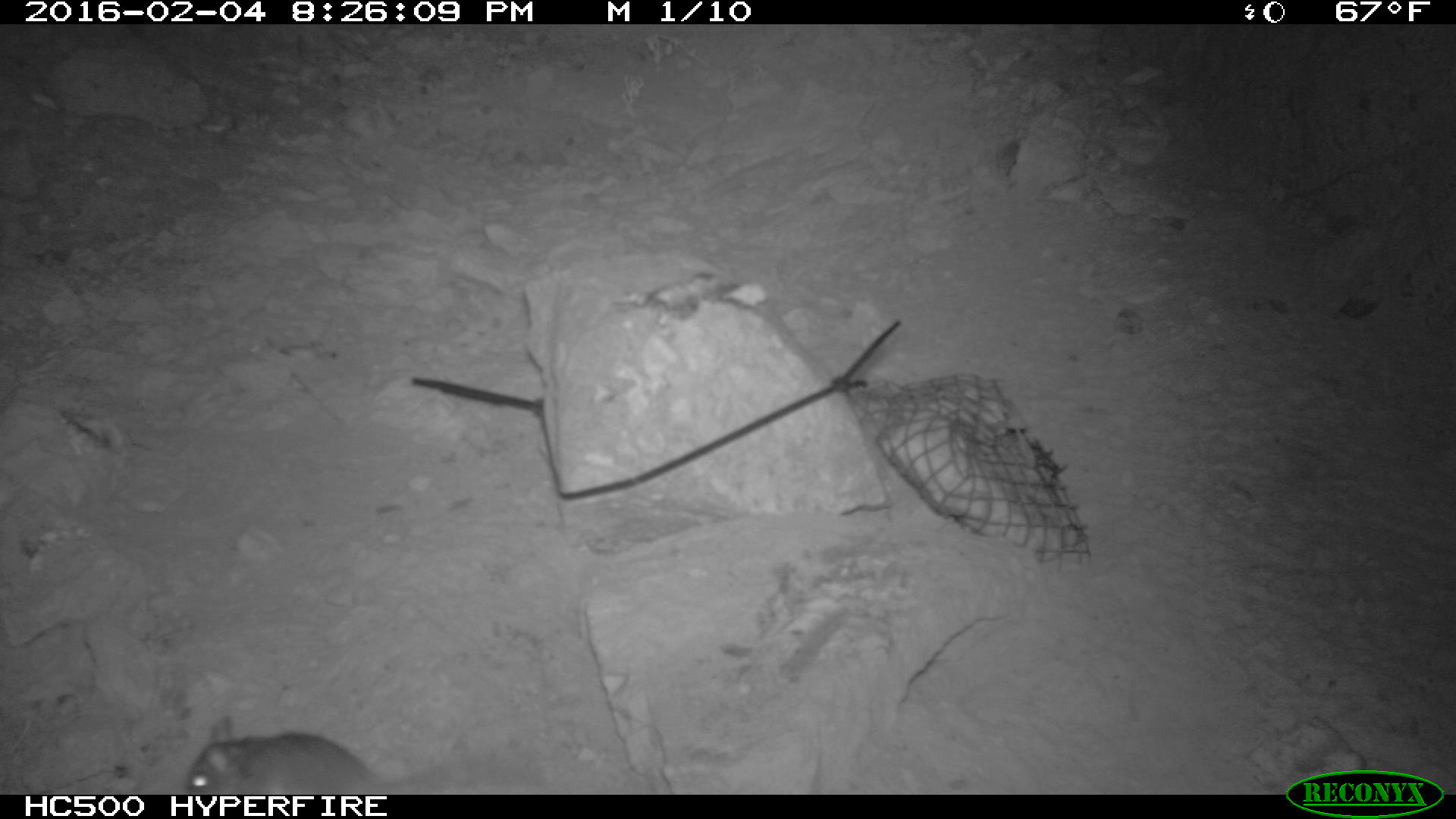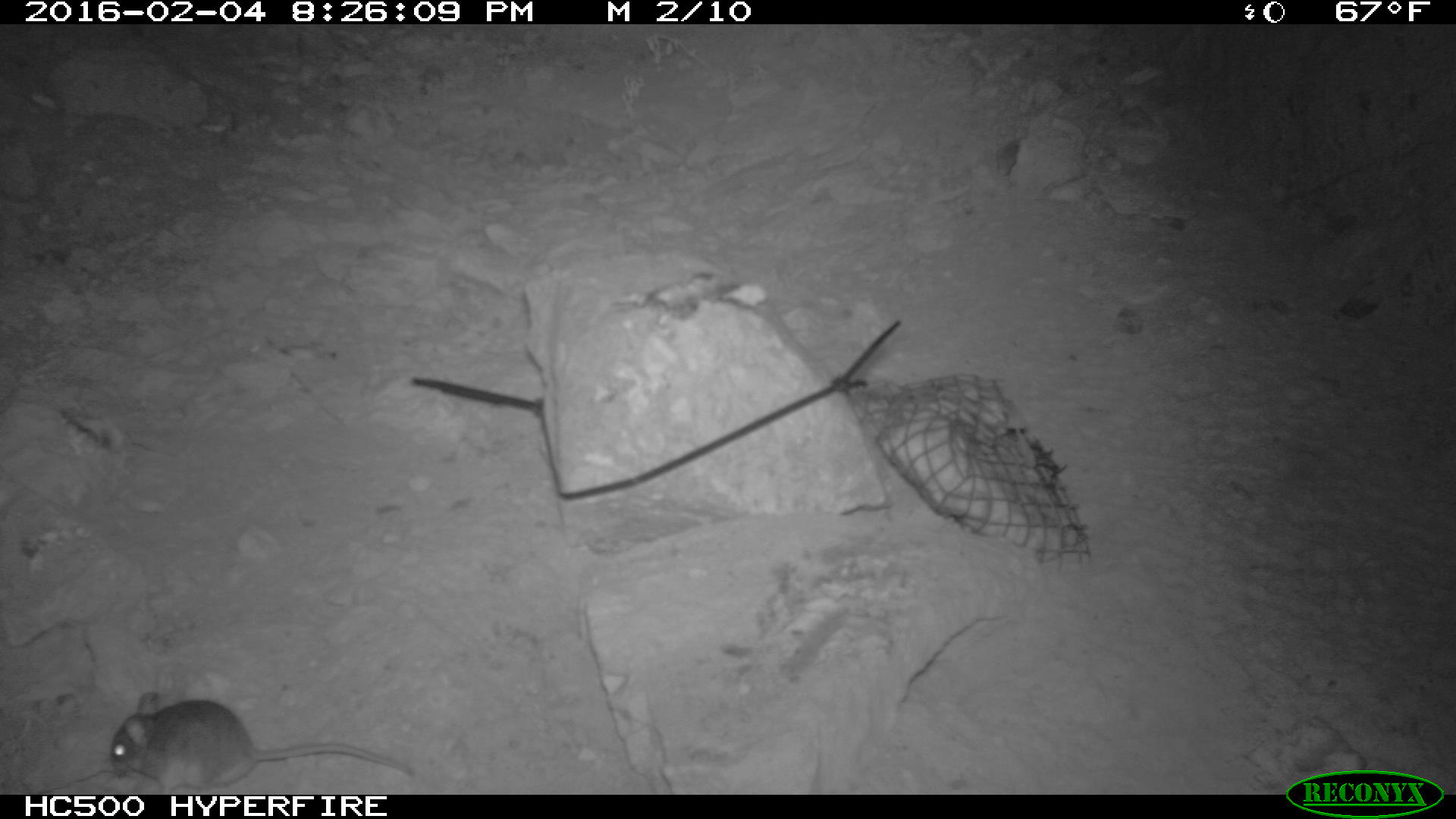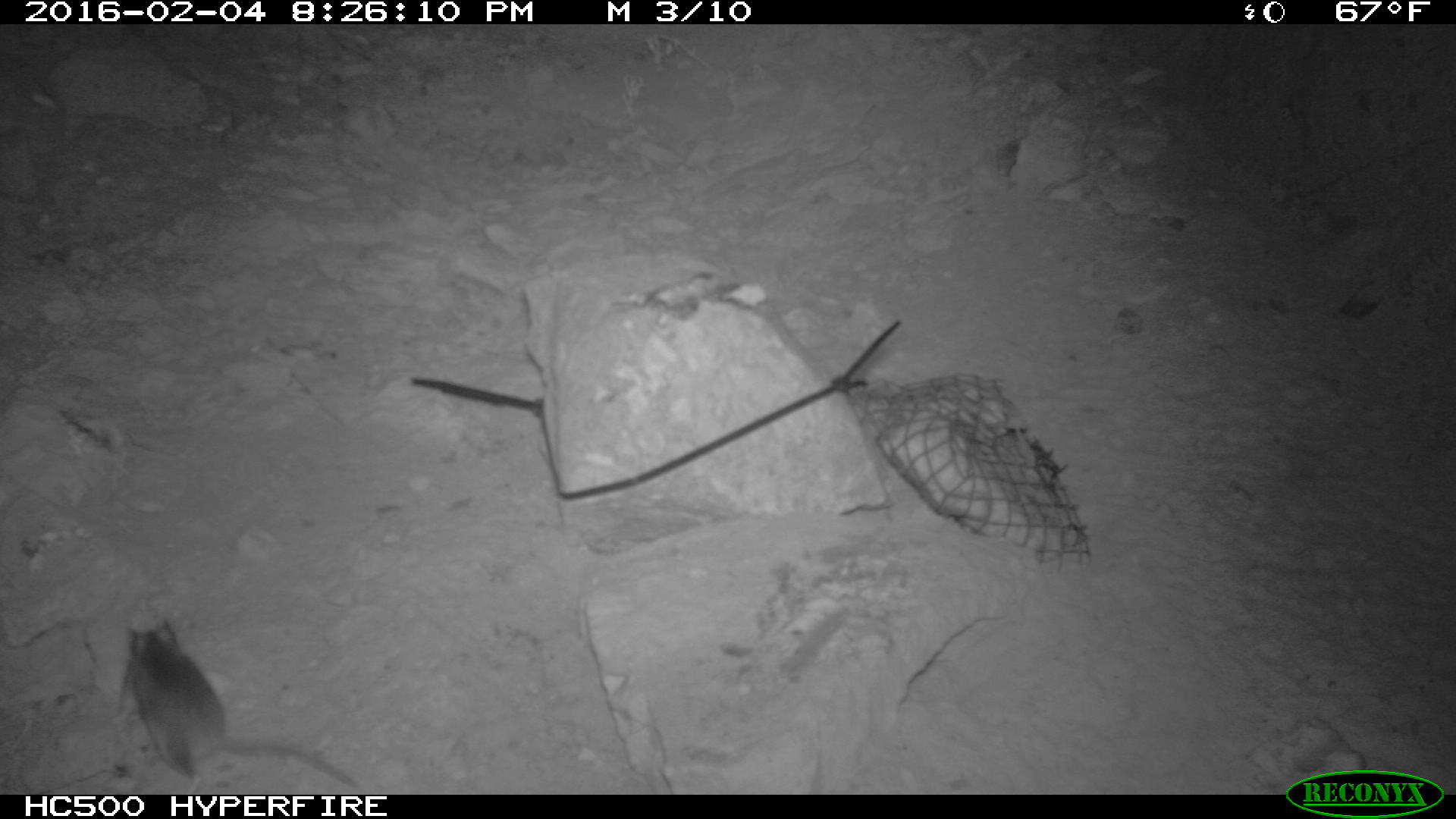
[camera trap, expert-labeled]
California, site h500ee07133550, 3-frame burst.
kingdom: Animalia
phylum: Chordata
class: Mammalia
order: Rodentia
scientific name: Rodentia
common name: rodent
Rodent (Rodentia).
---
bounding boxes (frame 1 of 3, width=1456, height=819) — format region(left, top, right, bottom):
rodent: region(184, 715, 469, 795)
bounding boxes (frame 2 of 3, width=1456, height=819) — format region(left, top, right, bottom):
rodent: region(111, 689, 412, 794)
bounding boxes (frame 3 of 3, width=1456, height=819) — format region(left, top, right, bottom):
rodent: region(119, 617, 359, 789)